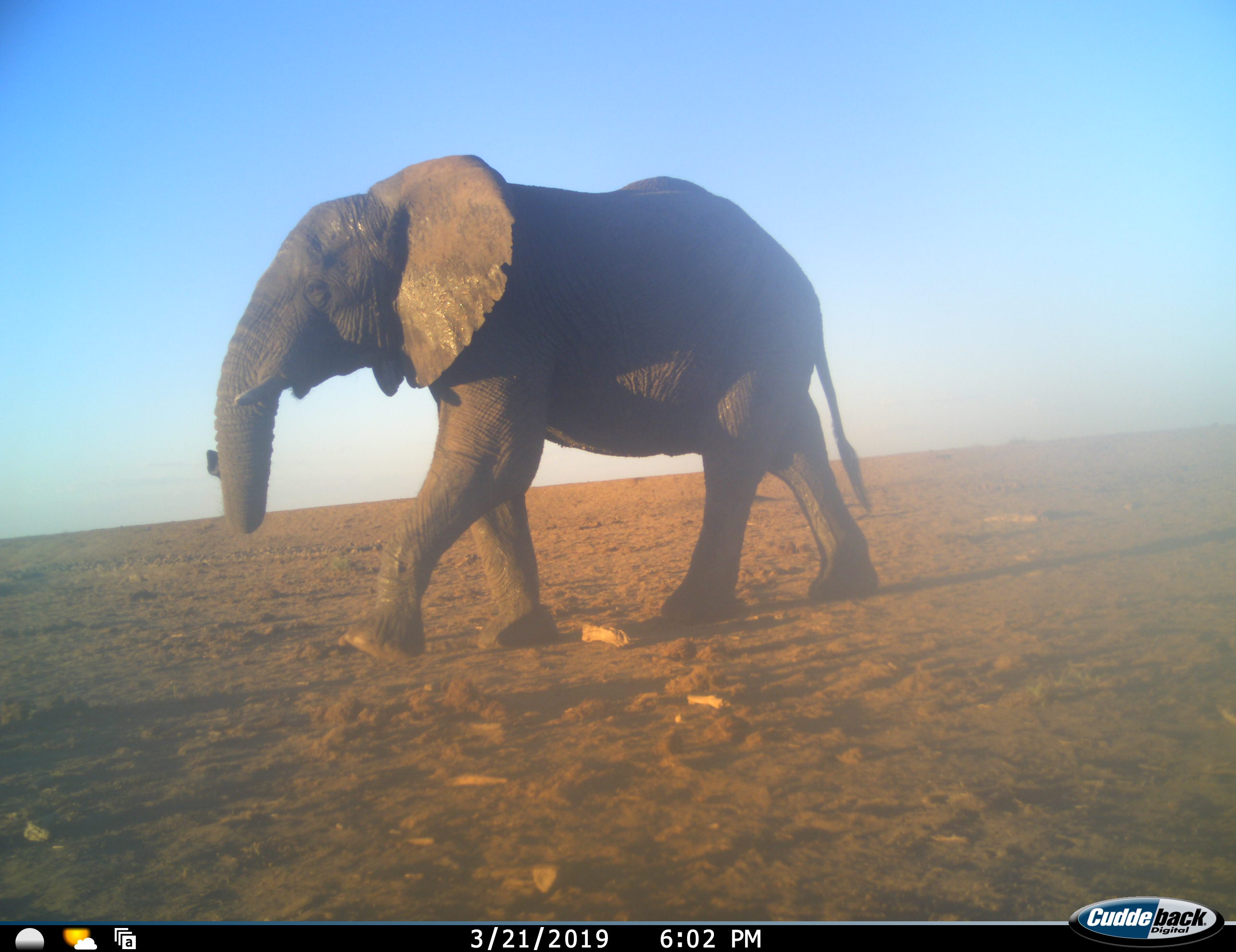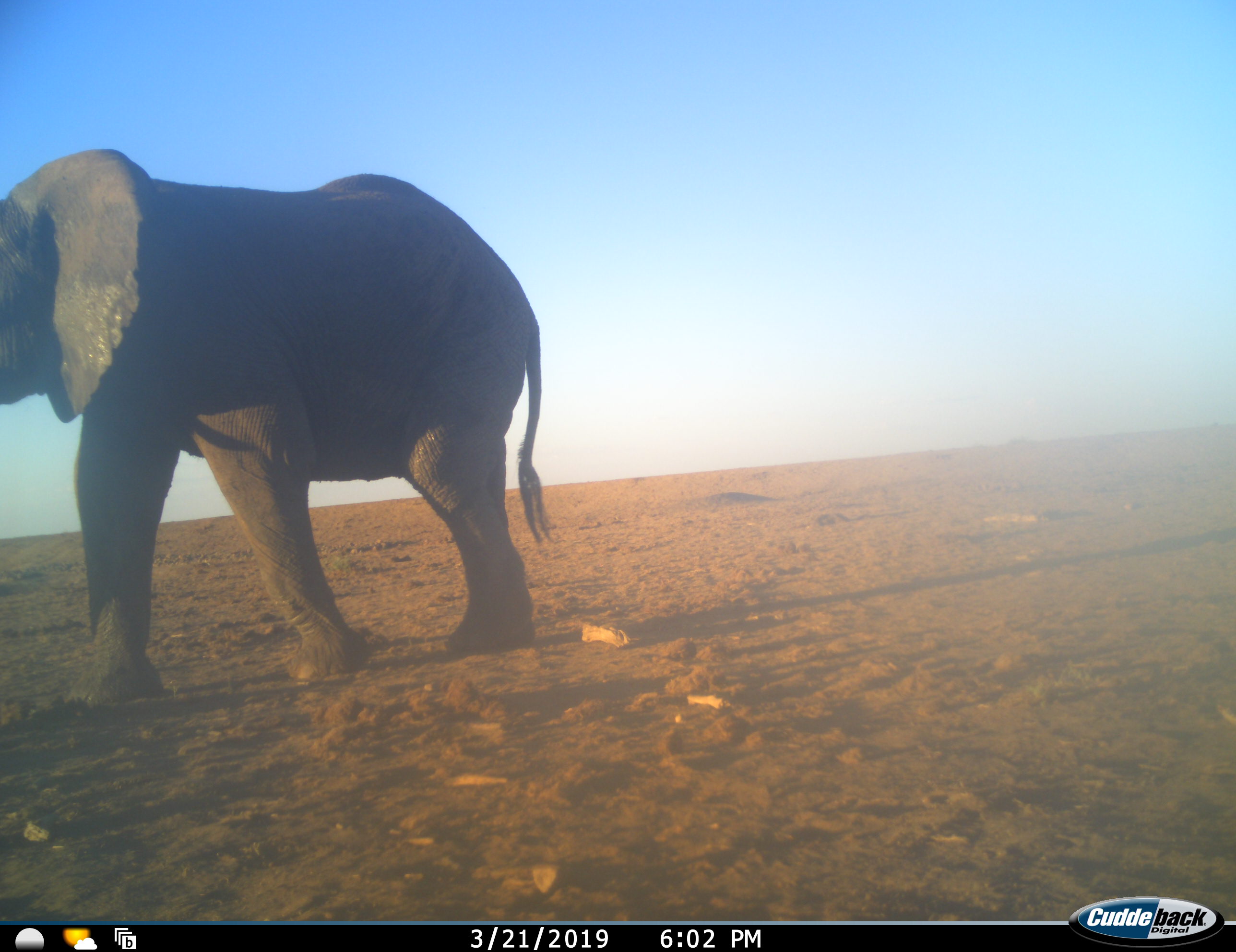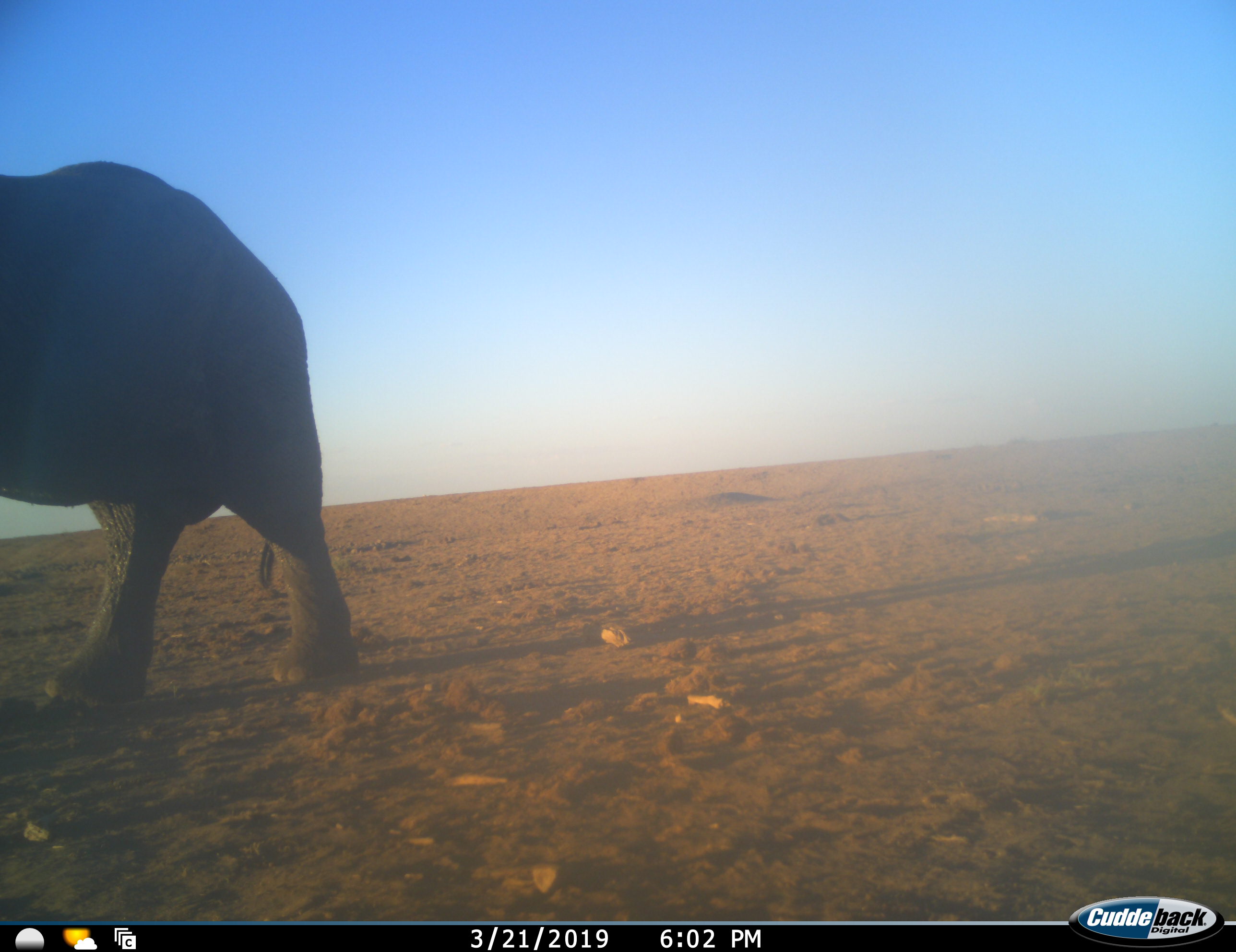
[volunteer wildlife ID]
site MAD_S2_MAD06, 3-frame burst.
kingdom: Animalia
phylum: Chordata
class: Mammalia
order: Proboscidea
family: Elephantidae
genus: Loxodonta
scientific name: Loxodonta africana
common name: african bush elephant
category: elephant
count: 1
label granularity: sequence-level